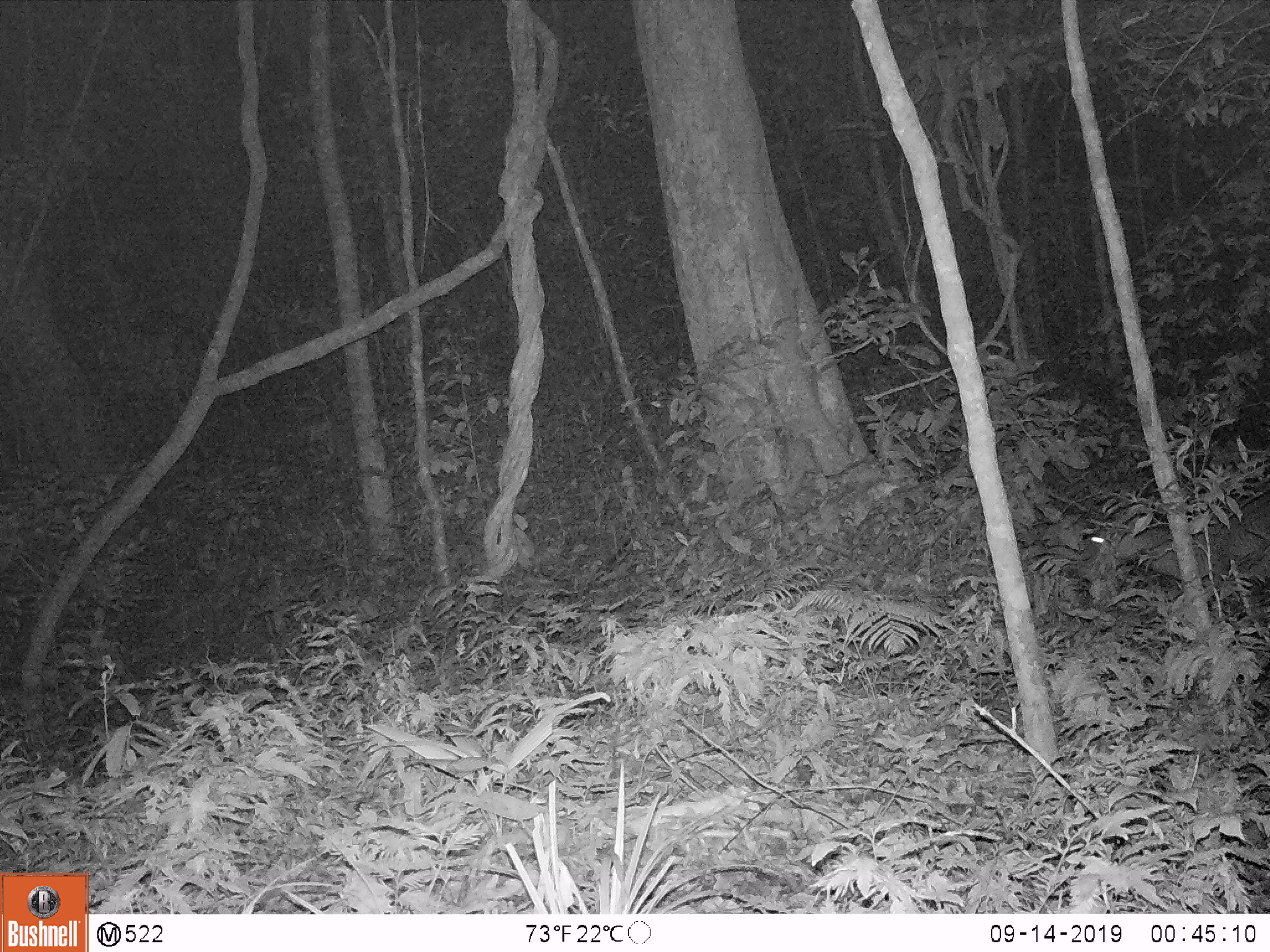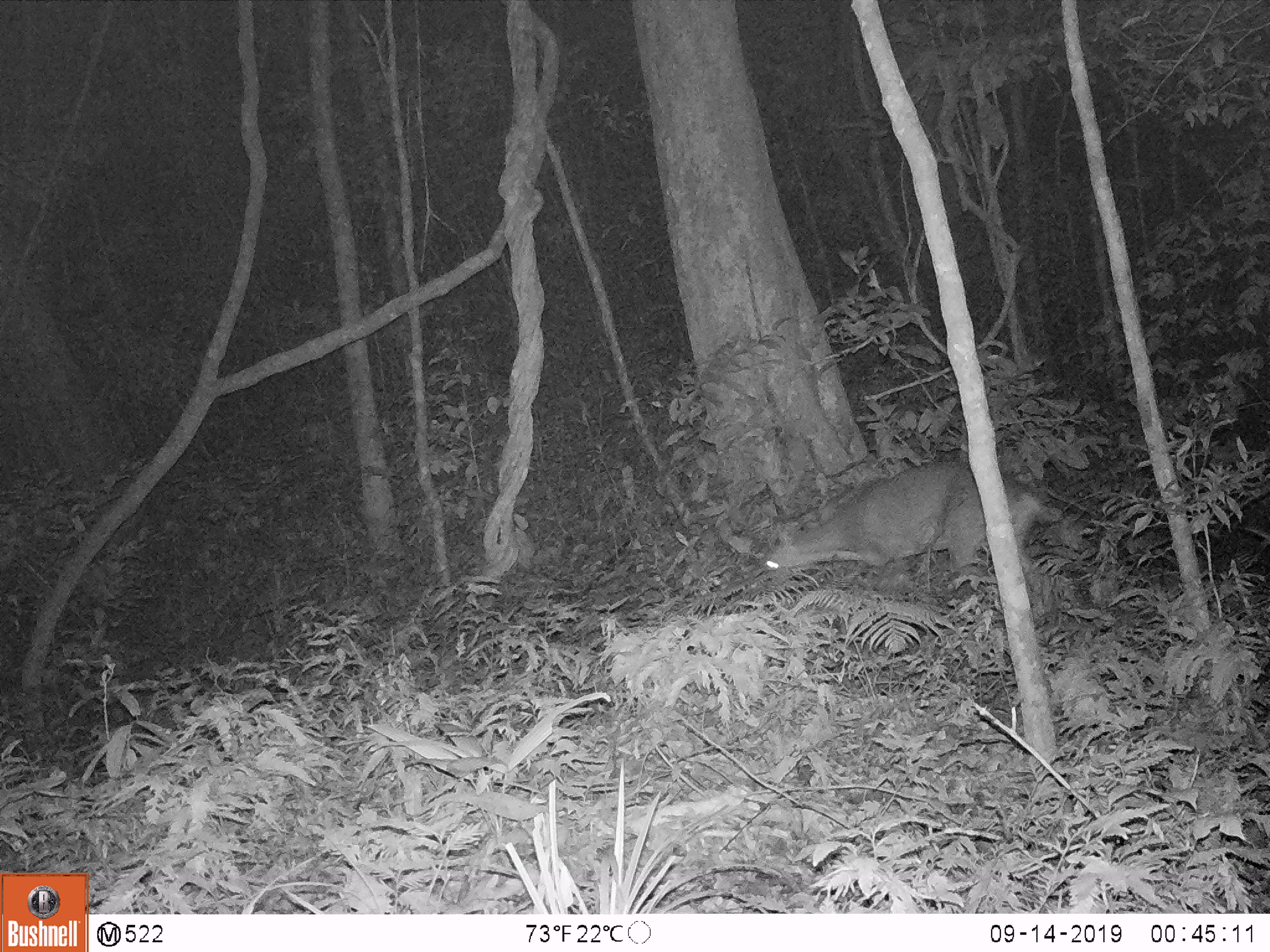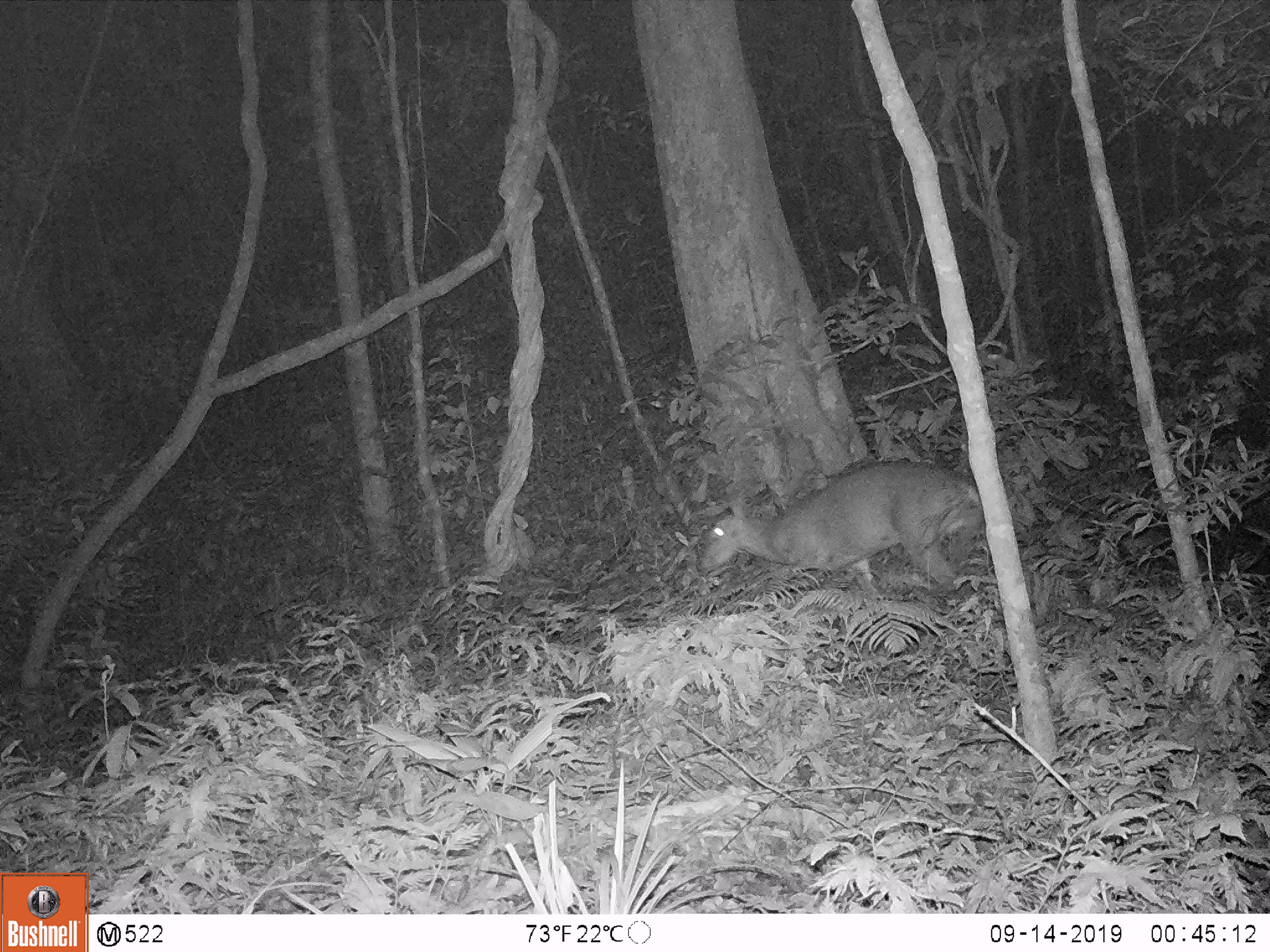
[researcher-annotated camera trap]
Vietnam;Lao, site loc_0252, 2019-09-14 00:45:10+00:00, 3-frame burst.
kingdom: Animalia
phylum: Chordata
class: Mammalia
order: Artiodactyla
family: Cervidae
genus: Muntiacus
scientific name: Muntiacus vuquangensis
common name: large-antlered muntjac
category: large antlered muntjac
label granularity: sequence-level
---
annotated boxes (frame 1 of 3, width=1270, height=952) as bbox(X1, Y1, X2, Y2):
large antlered muntjac: bbox(1075, 508, 1268, 591)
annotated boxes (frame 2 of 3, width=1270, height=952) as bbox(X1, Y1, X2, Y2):
large antlered muntjac: bbox(757, 455, 1054, 628)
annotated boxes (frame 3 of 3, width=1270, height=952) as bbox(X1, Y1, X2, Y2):
large antlered muntjac: bbox(695, 456, 982, 595)